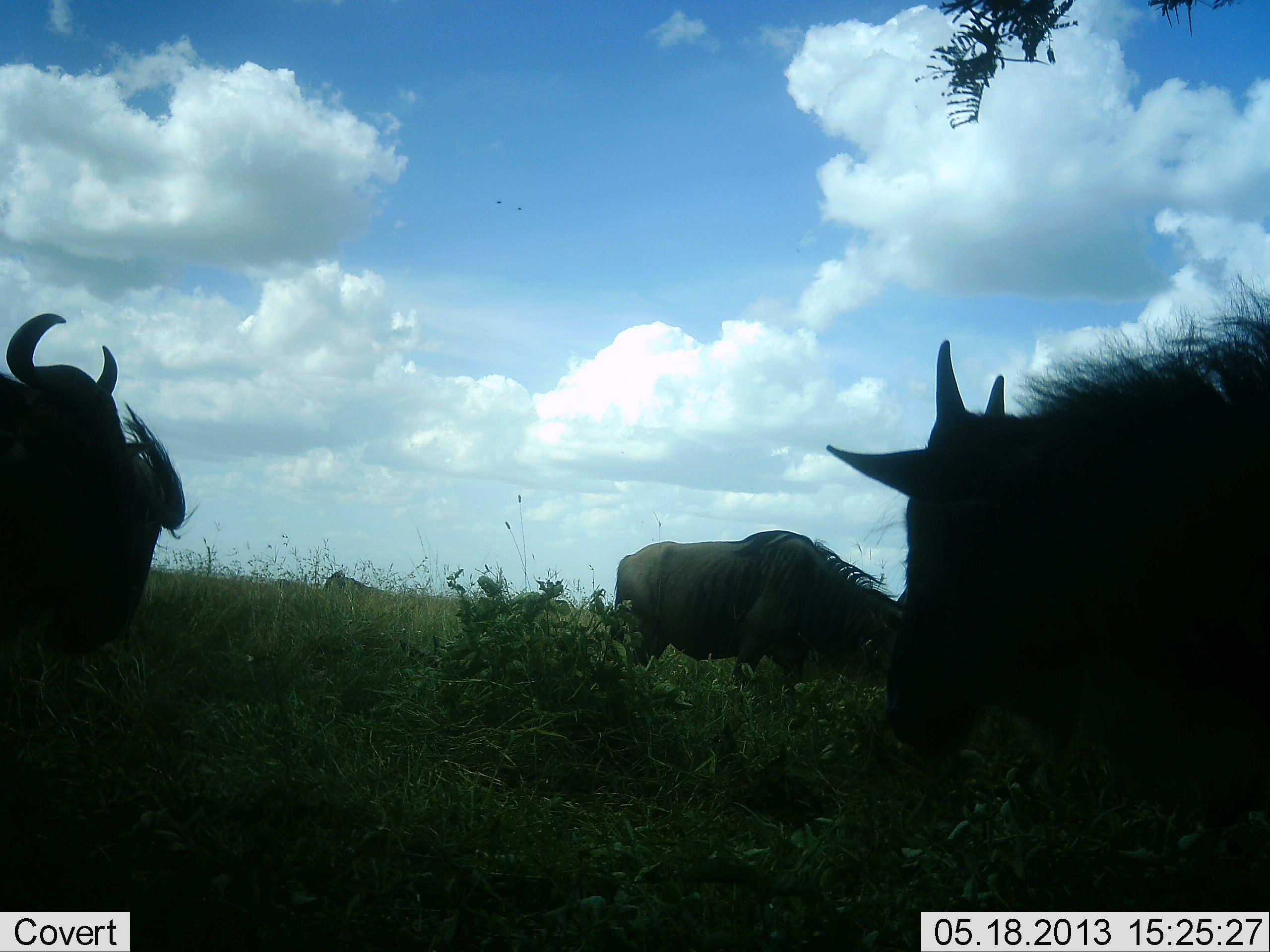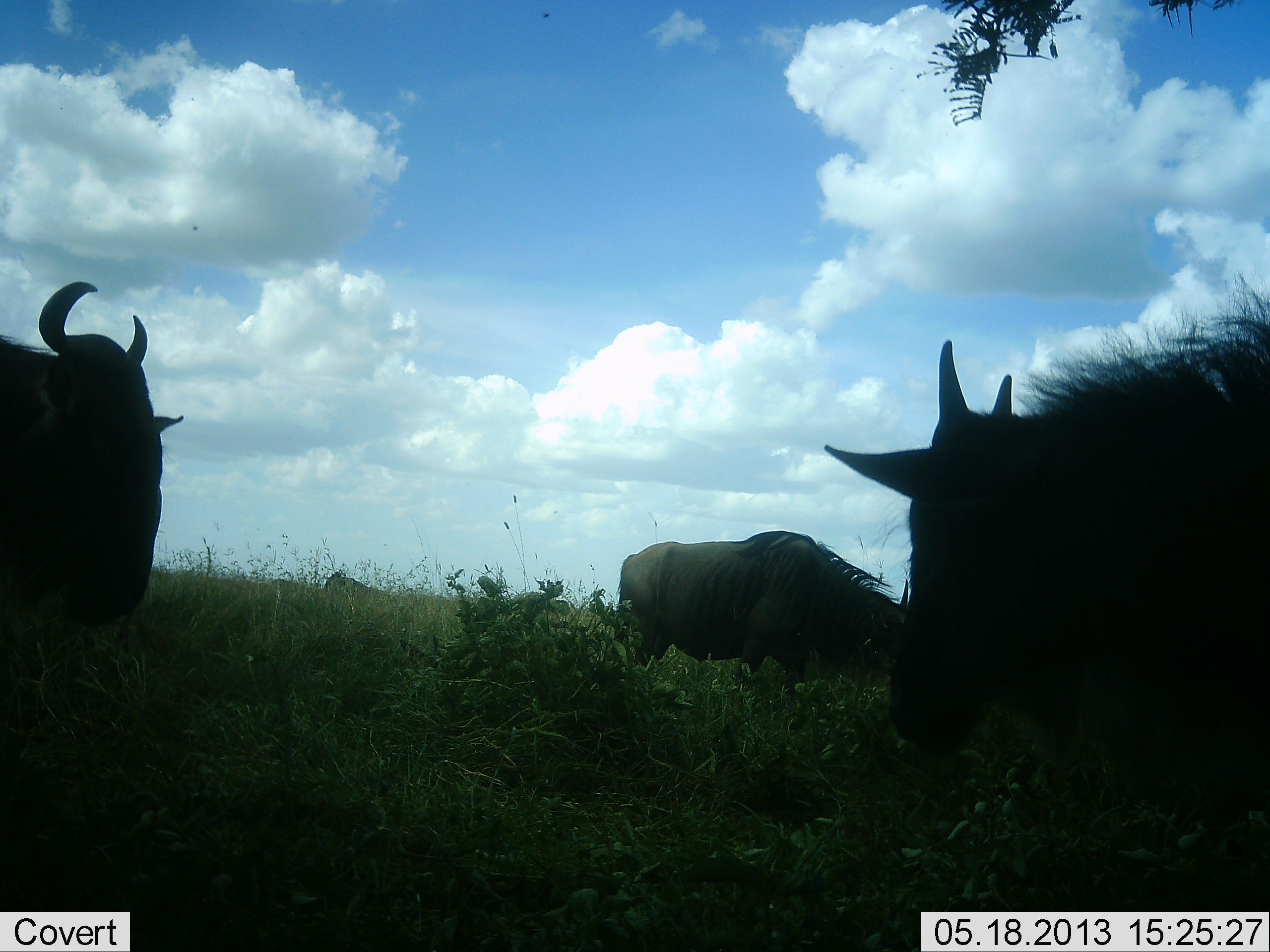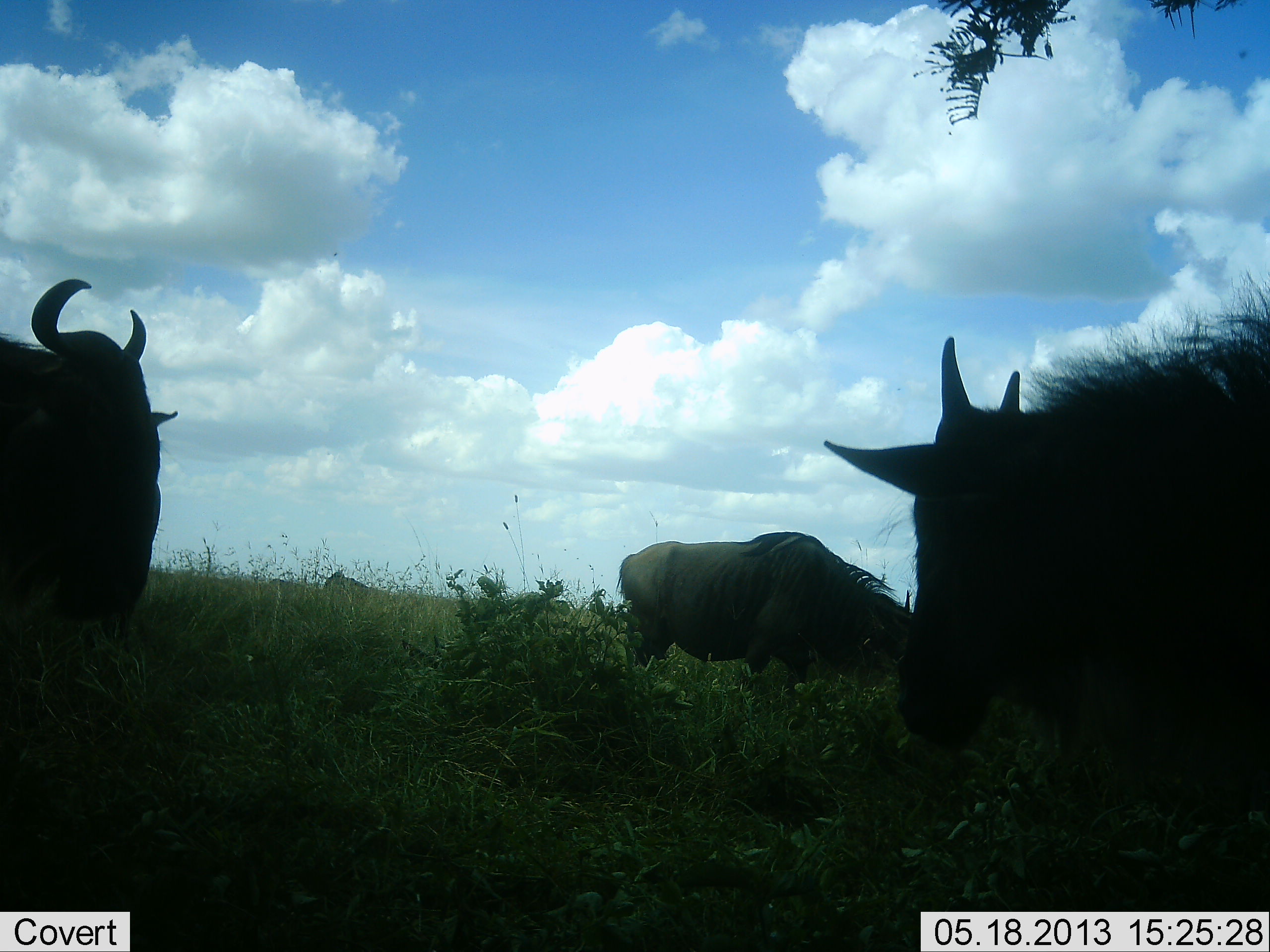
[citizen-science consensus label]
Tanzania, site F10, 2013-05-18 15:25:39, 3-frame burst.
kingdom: Animalia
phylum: Chordata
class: Mammalia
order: Artiodactyla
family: Bovidae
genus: Connochaetes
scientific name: Connochaetes taurinus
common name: blue wildebeest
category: wildebeest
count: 3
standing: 83%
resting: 7%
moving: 3%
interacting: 3%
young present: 14%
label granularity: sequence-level